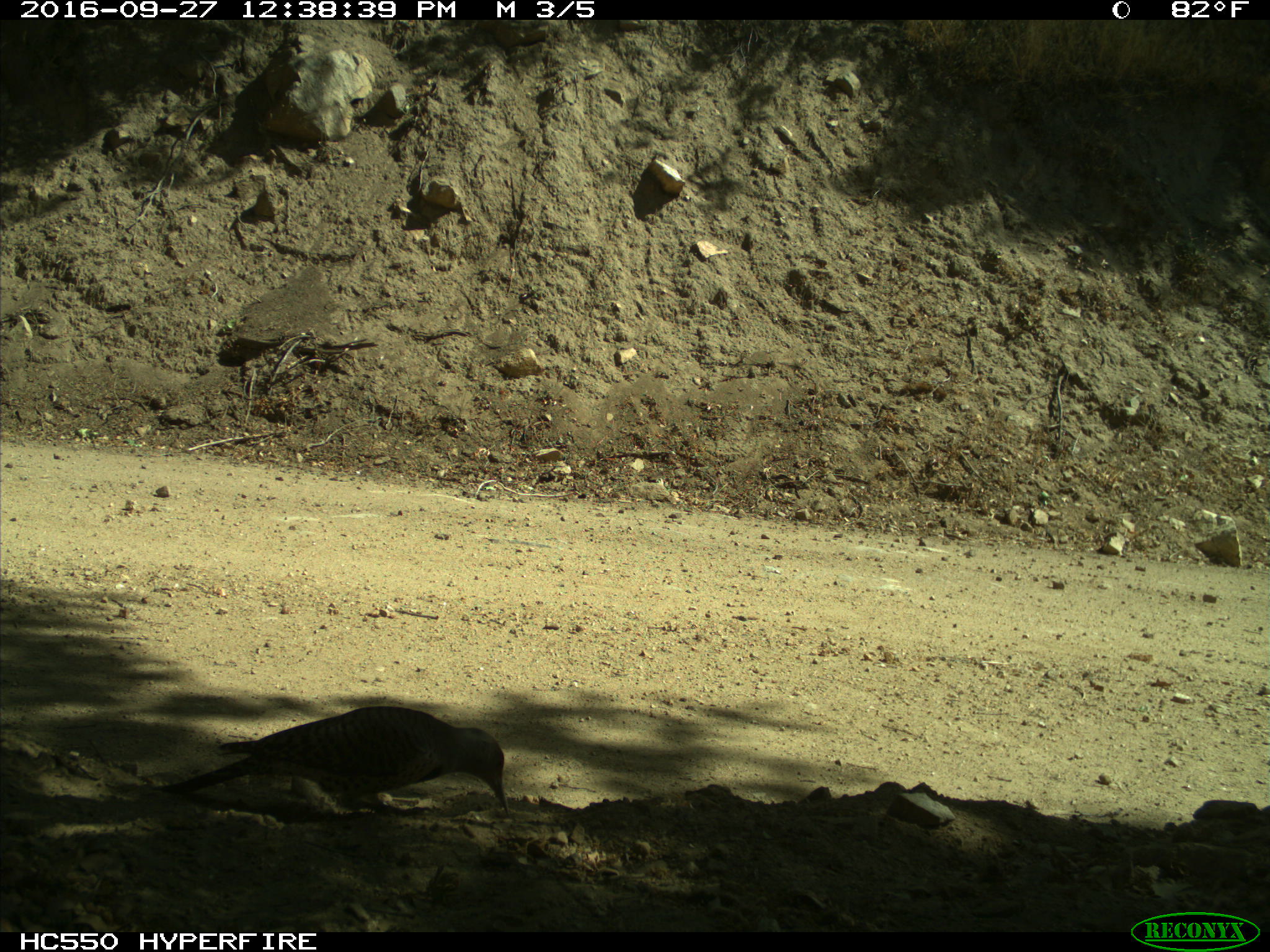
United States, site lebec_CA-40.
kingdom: Animalia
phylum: Chordata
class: Aves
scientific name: Aves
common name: birds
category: unidentified bird